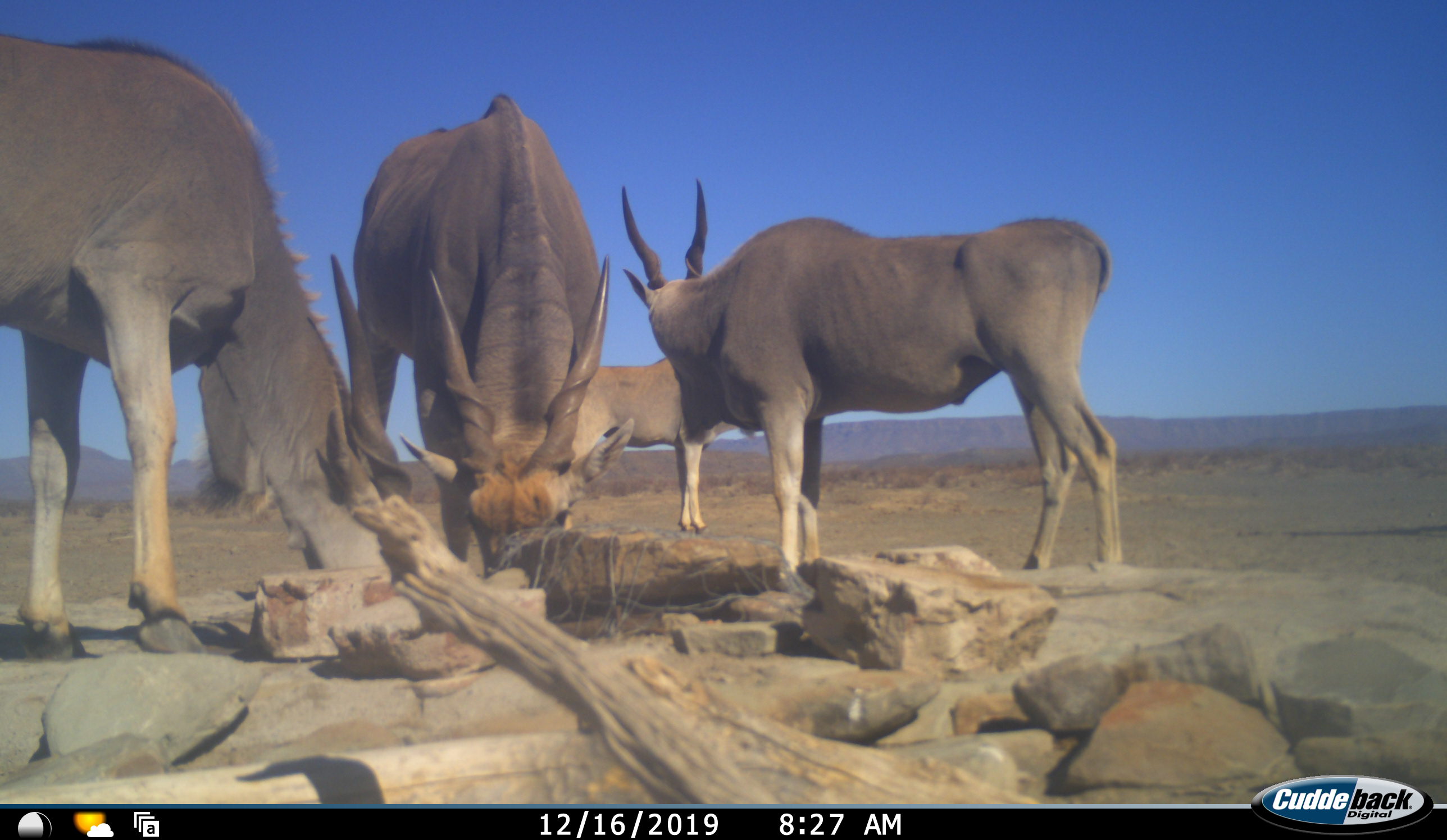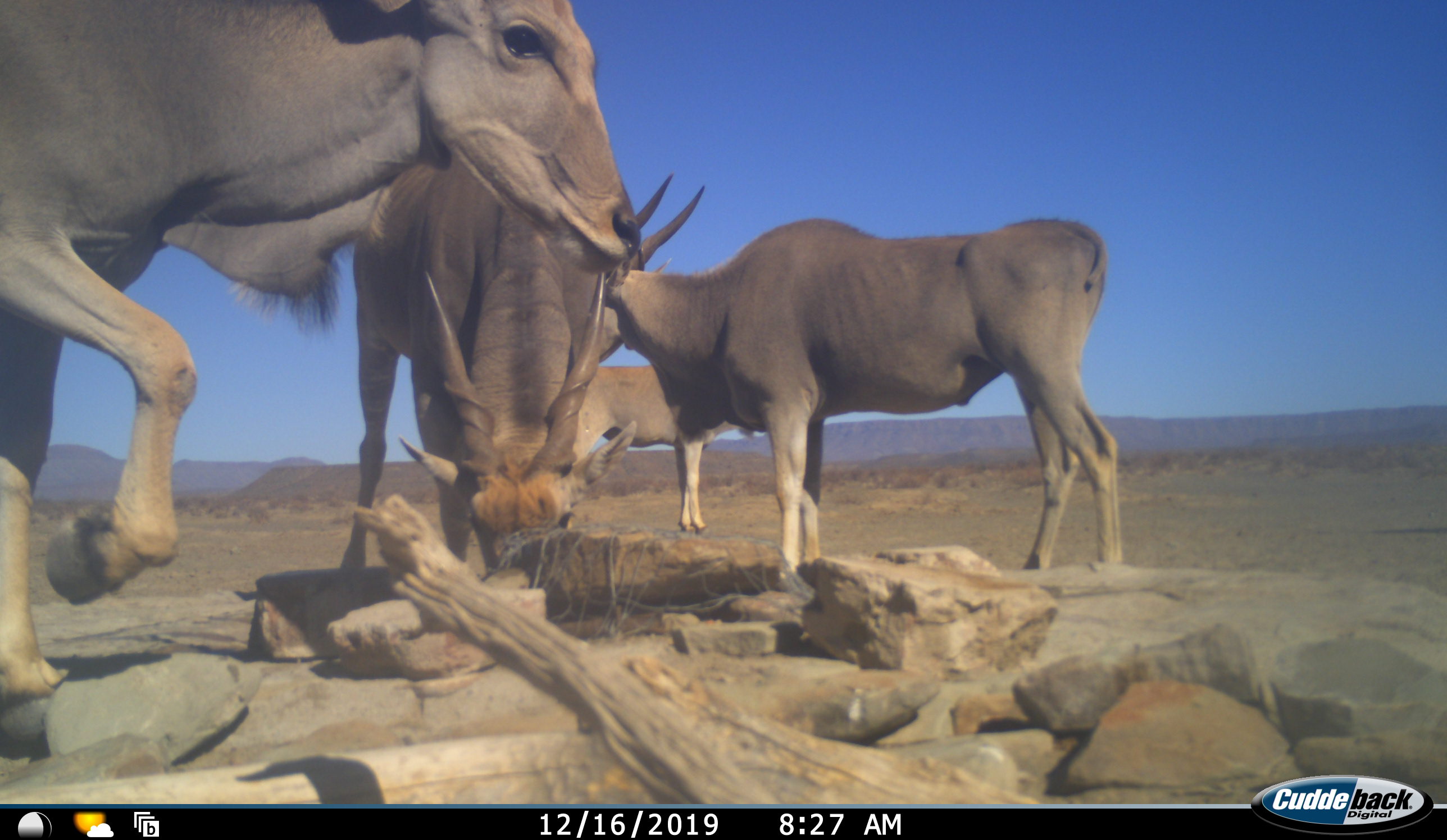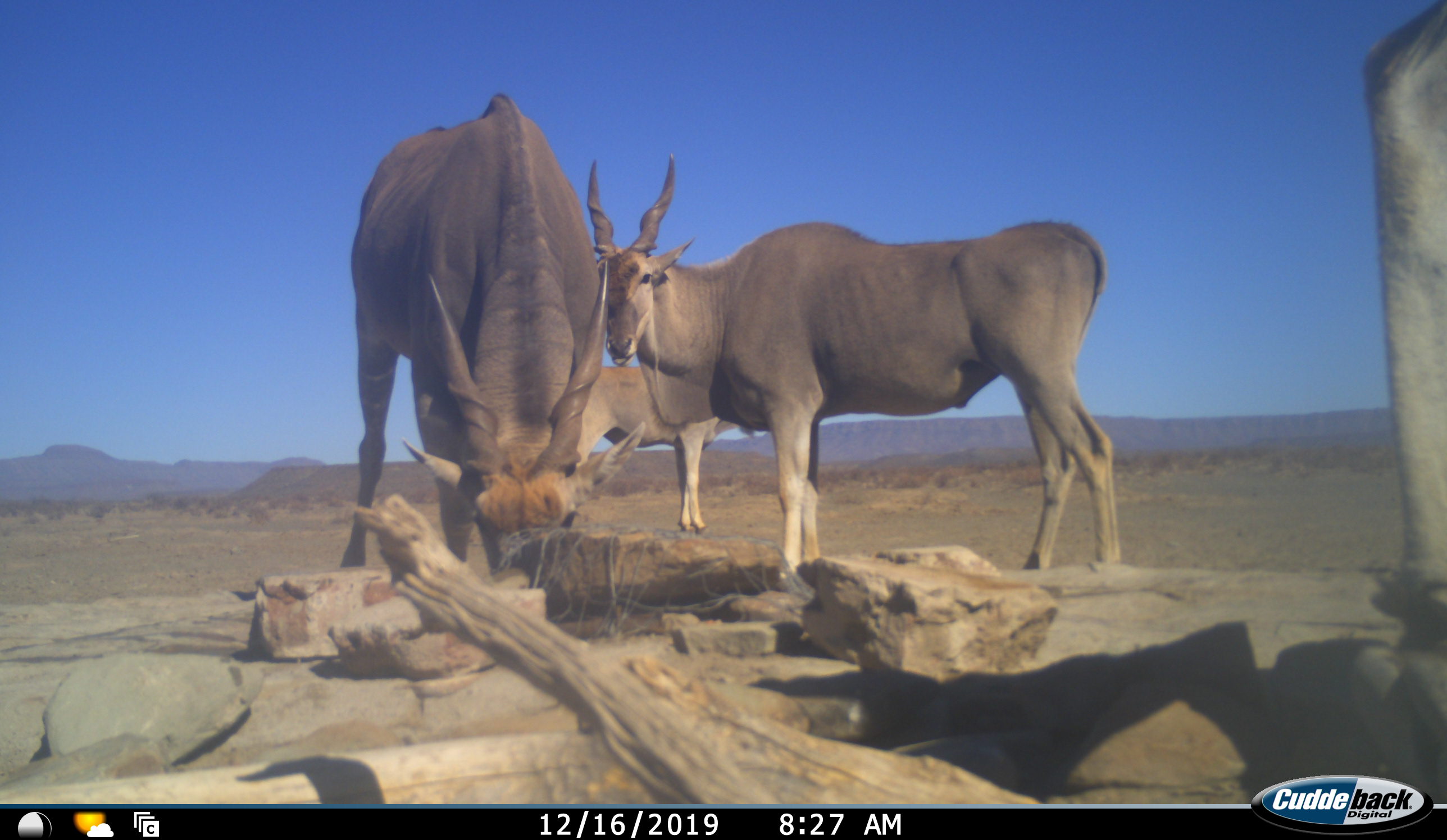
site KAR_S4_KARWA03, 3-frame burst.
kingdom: Animalia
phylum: Chordata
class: Mammalia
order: Artiodactyla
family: Bovidae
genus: Tragelaphus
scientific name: Tragelaphus oryx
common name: eland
Eland (Tragelaphus oryx), count 4. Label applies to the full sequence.